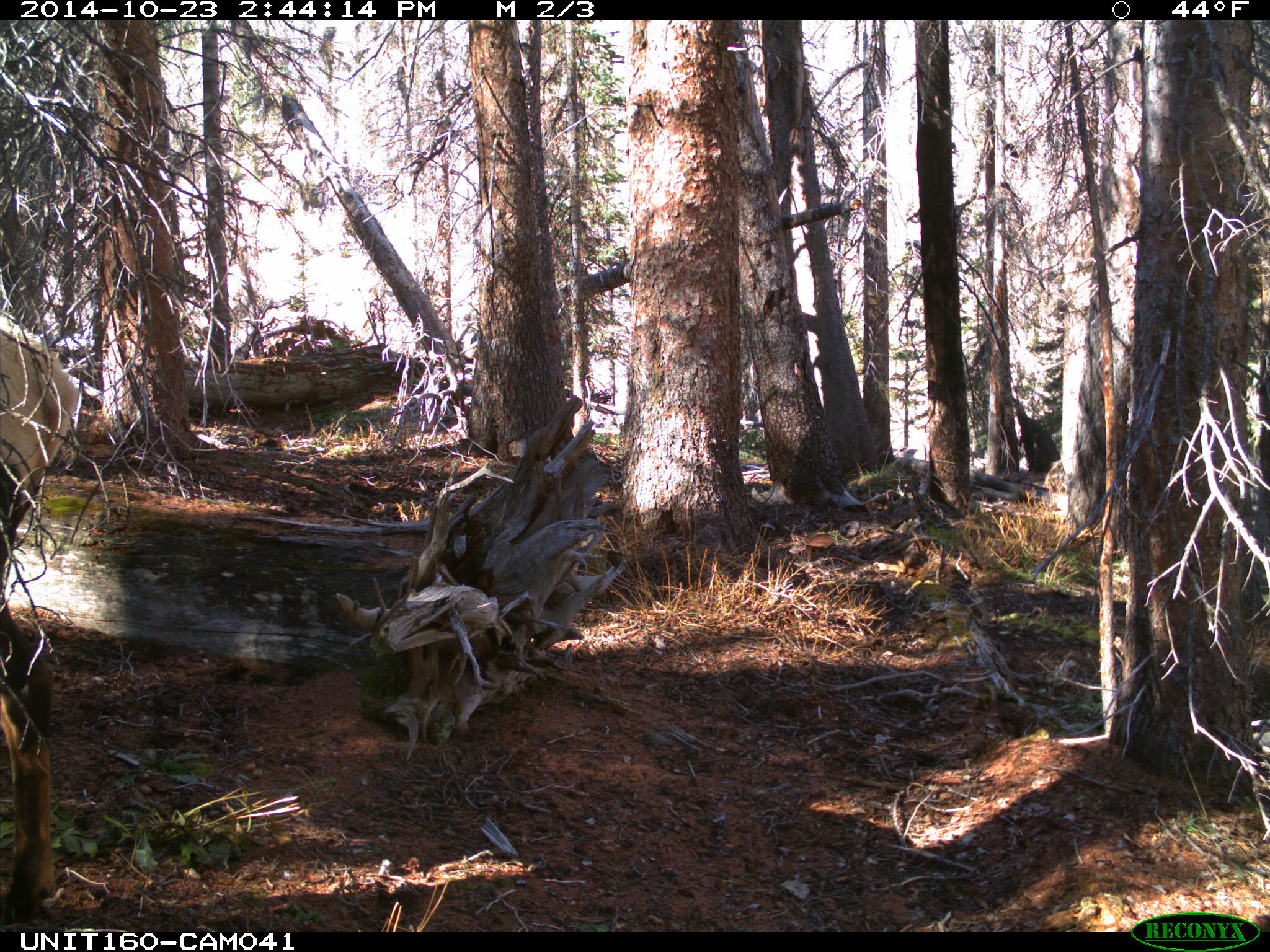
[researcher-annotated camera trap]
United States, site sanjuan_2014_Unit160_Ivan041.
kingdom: Animalia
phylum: Chordata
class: Mammalia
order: Artiodactyla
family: Cervidae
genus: Cervus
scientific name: Cervus elaphus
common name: red deer